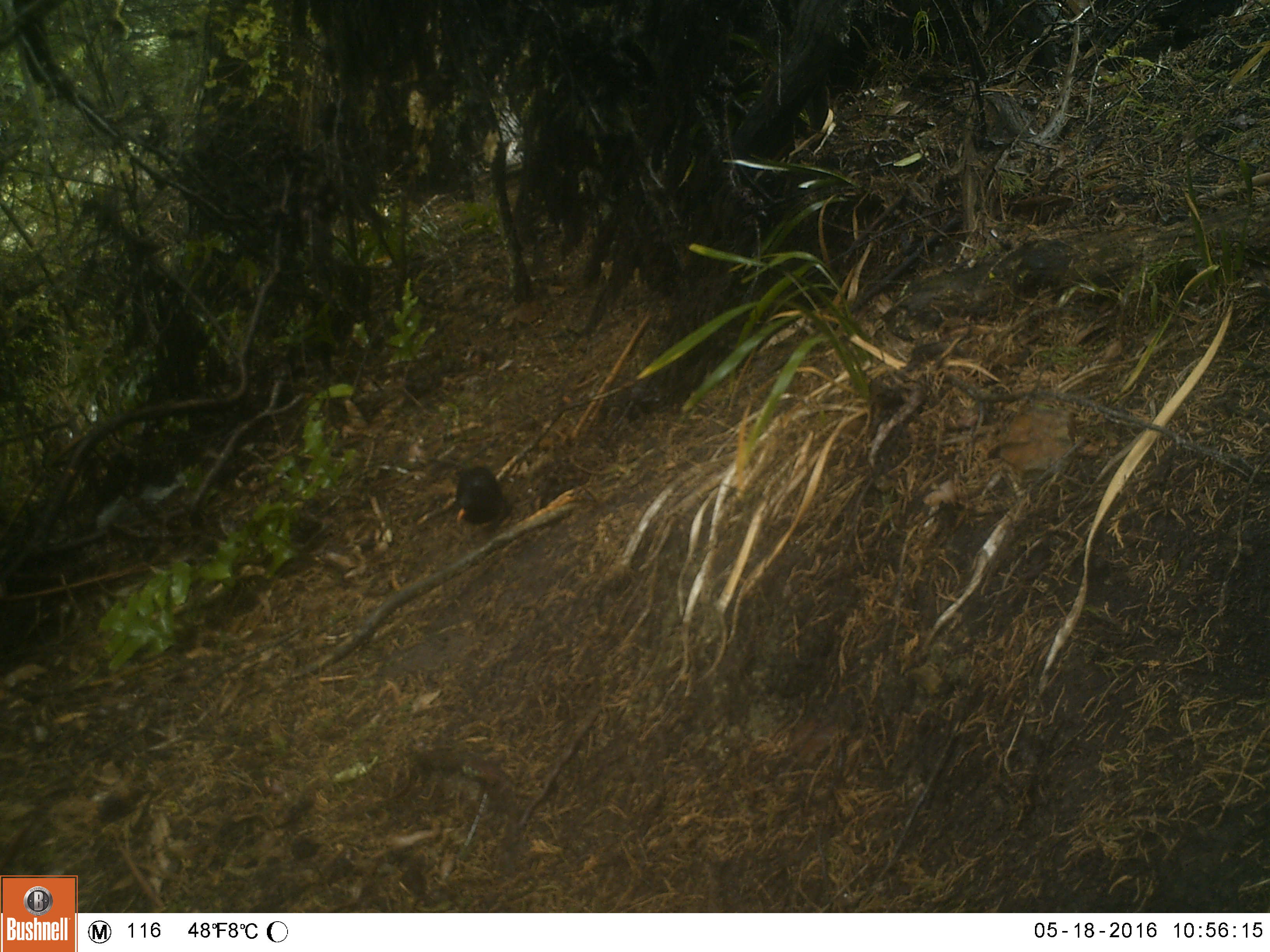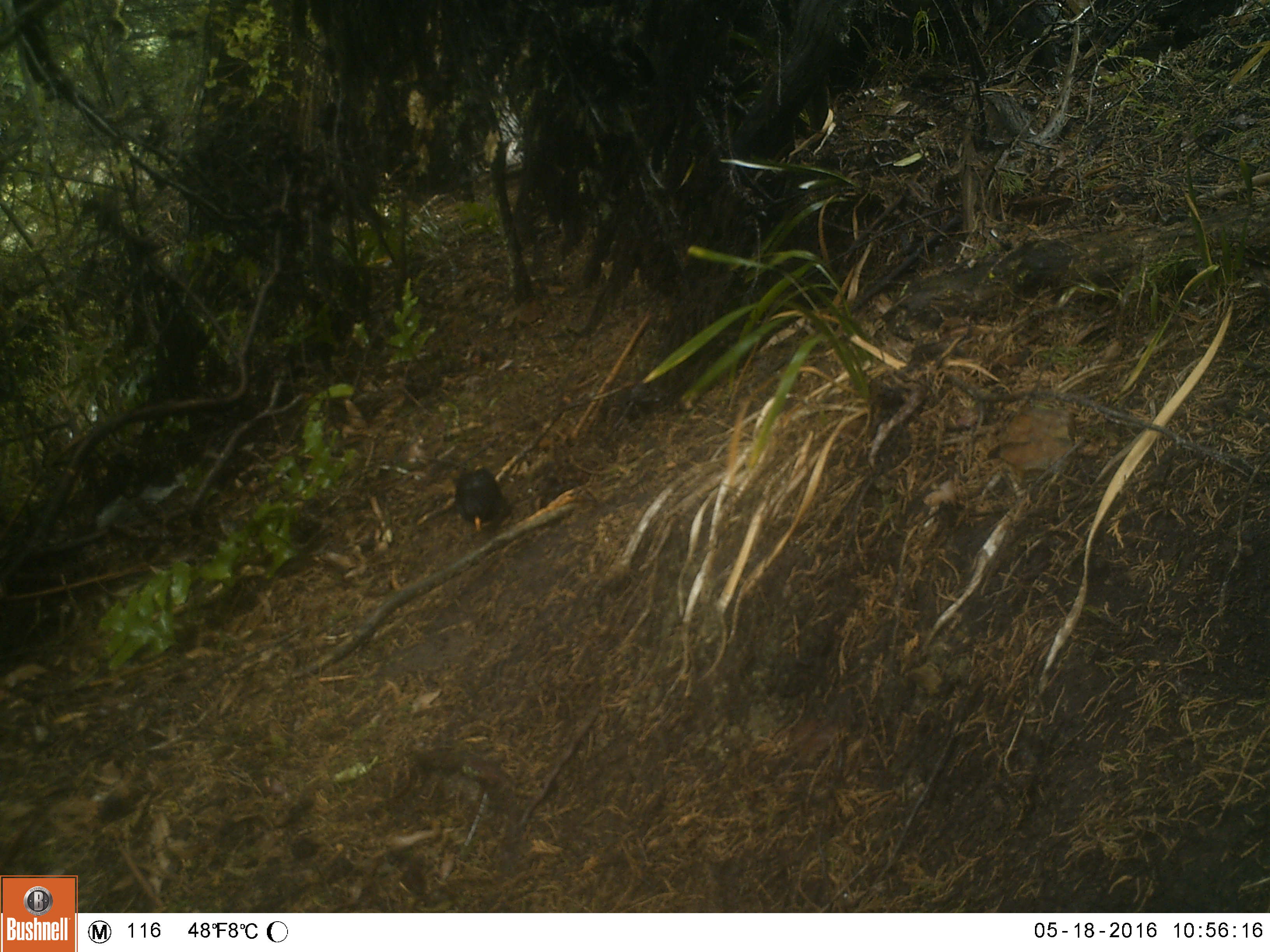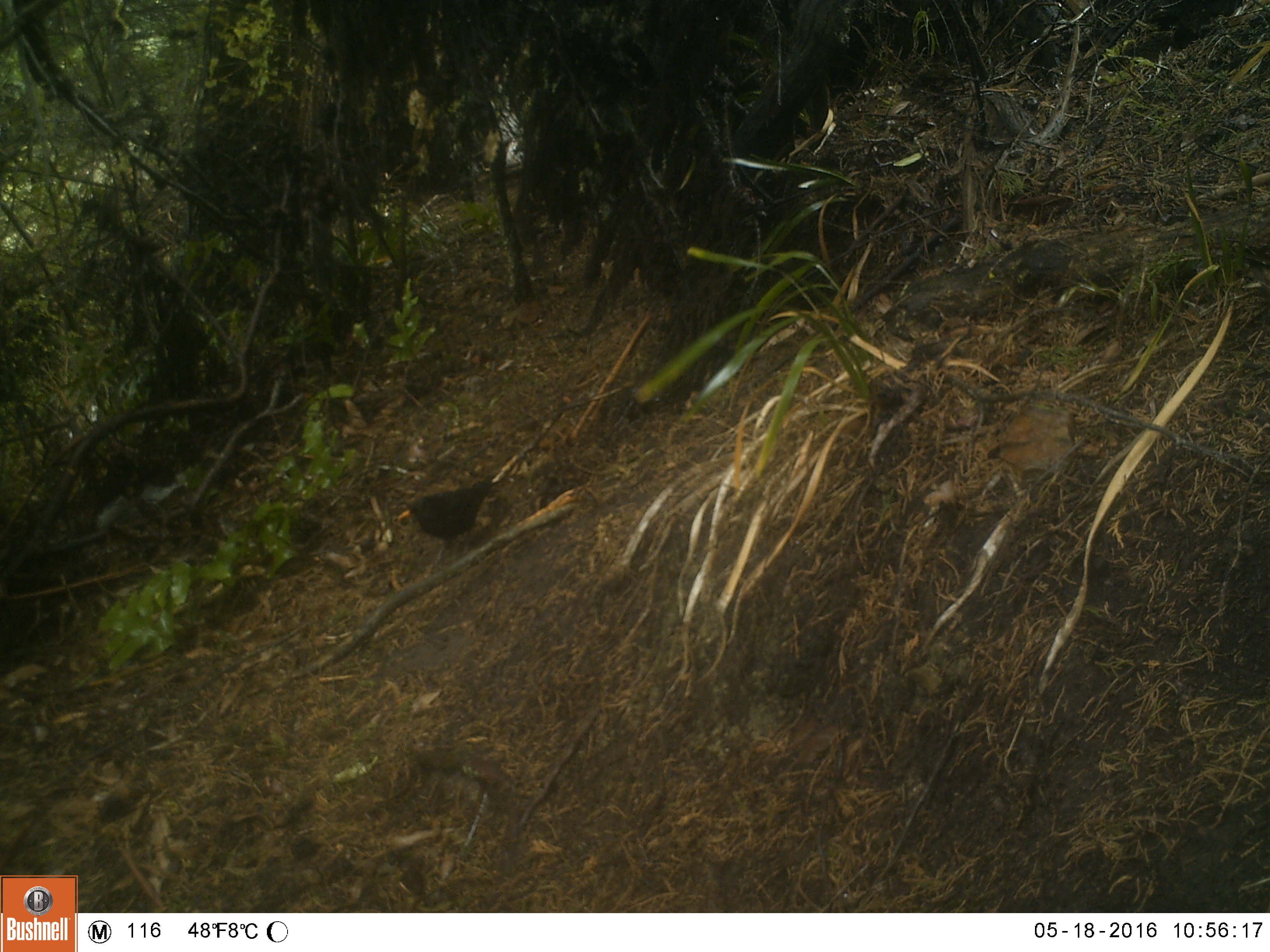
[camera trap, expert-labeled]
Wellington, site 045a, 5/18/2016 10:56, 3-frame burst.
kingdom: Animalia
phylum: Chordata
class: Aves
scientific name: Aves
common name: bird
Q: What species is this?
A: Bird (Aves).